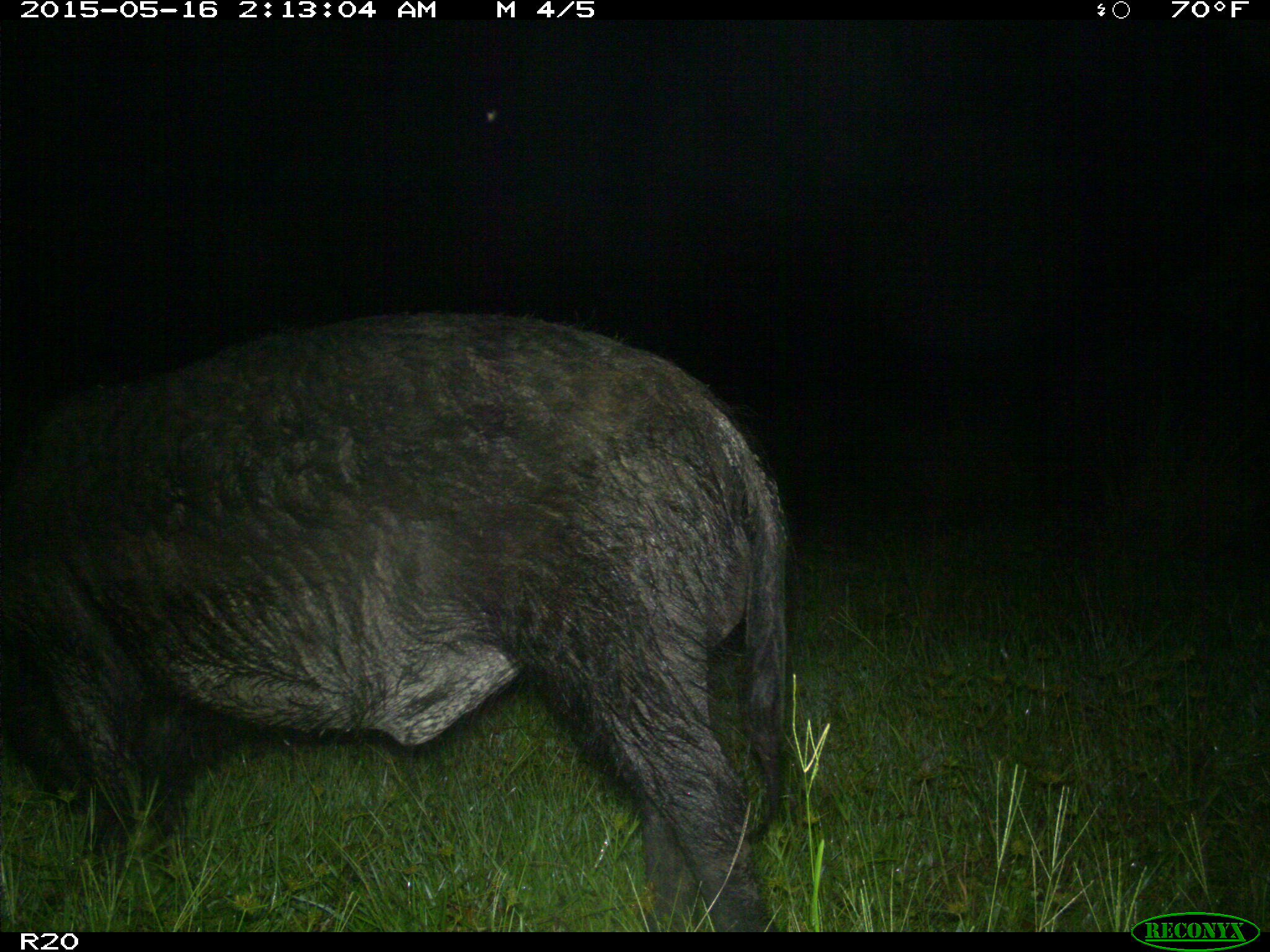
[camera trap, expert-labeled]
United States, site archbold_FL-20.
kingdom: Animalia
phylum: Chordata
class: Mammalia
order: Artiodactyla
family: Suidae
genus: Sus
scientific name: Sus scrofa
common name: wild boar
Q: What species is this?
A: Sus scrofa (wild boar).